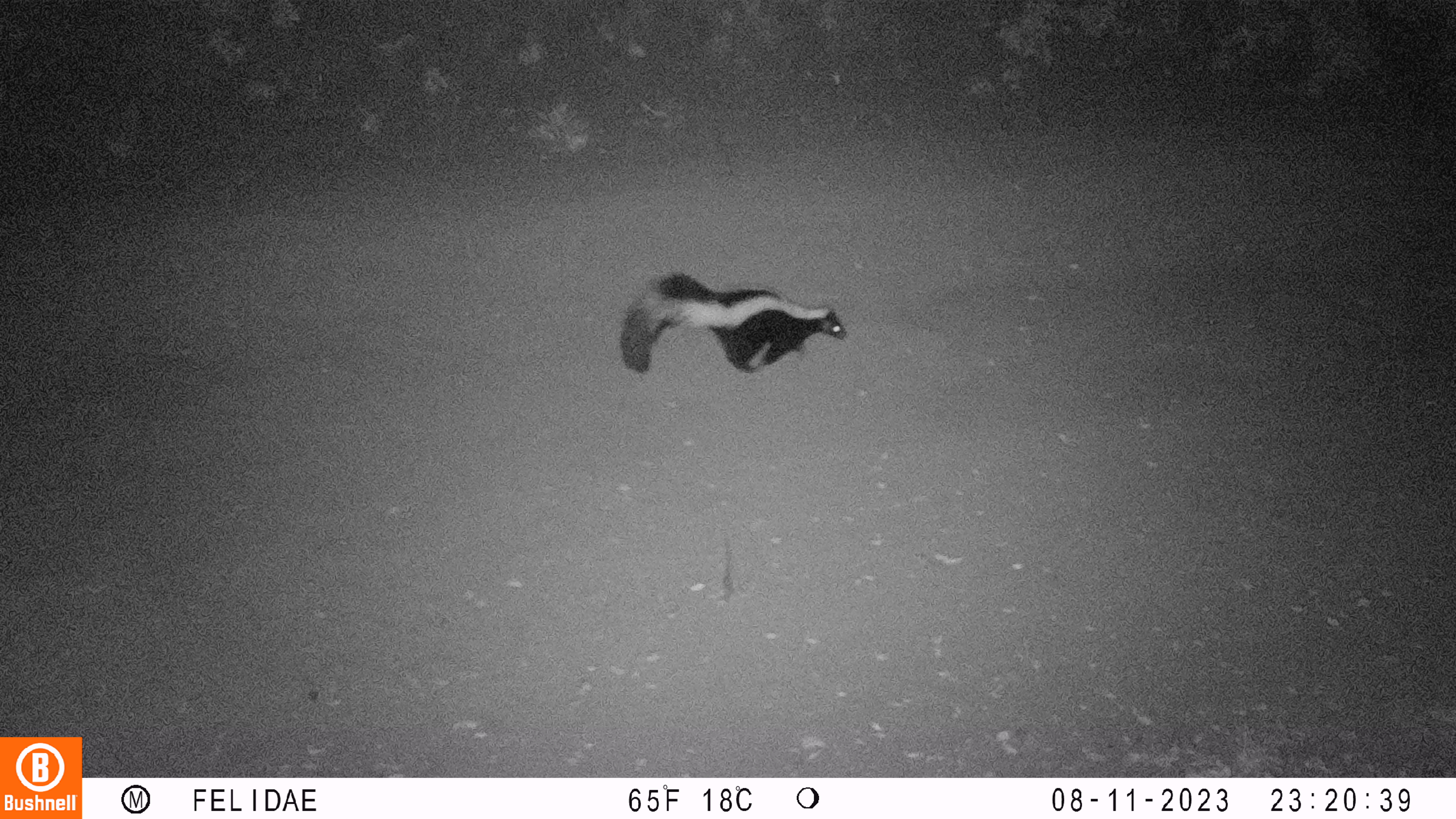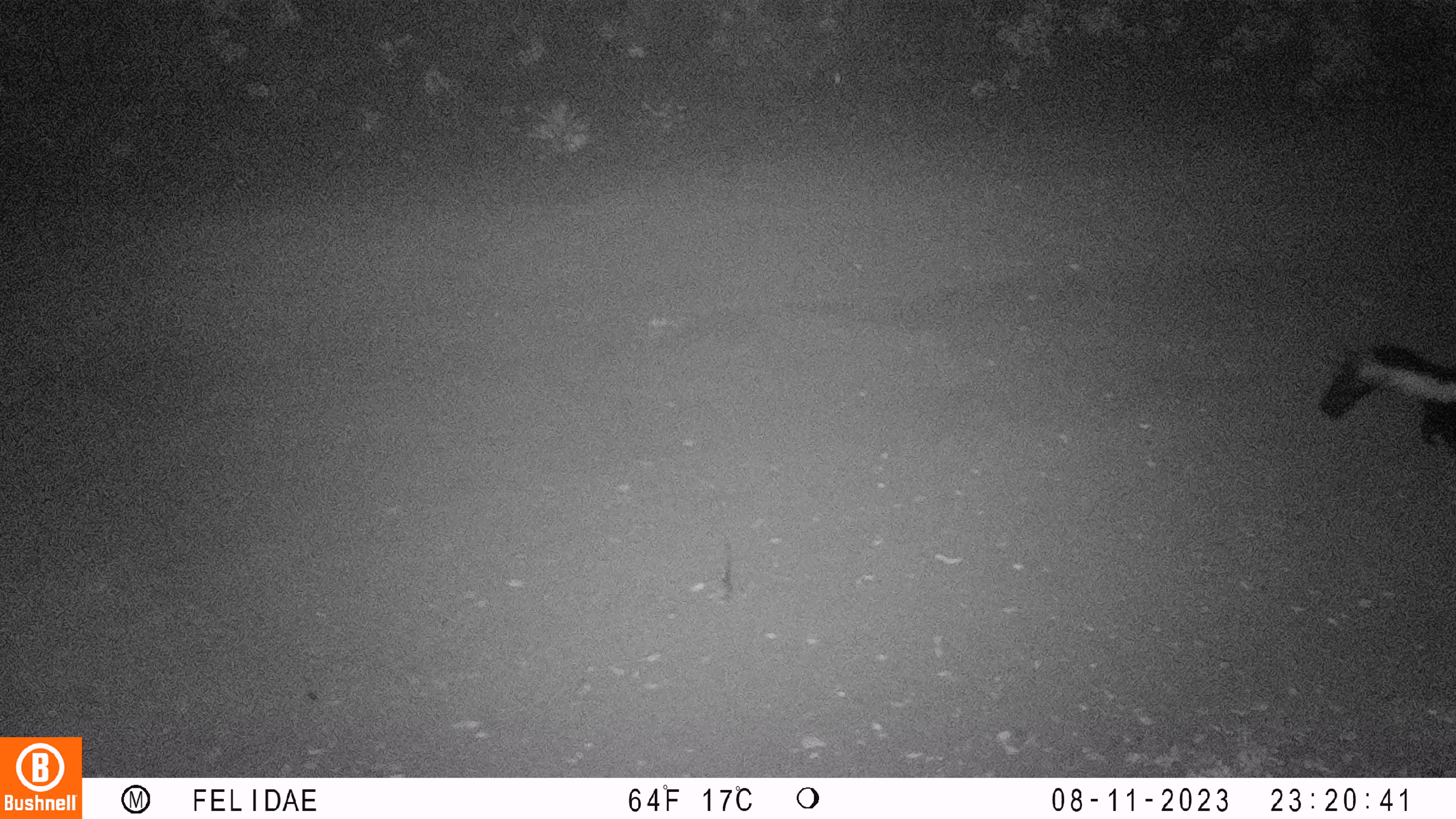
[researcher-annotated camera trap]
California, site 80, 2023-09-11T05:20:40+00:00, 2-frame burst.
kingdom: Animalia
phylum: Chordata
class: Mammalia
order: Carnivora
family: Mephitidae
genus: Mephitis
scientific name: Mephitis mephitis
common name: striped skunk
Striped skunk (Mephitis mephitis).